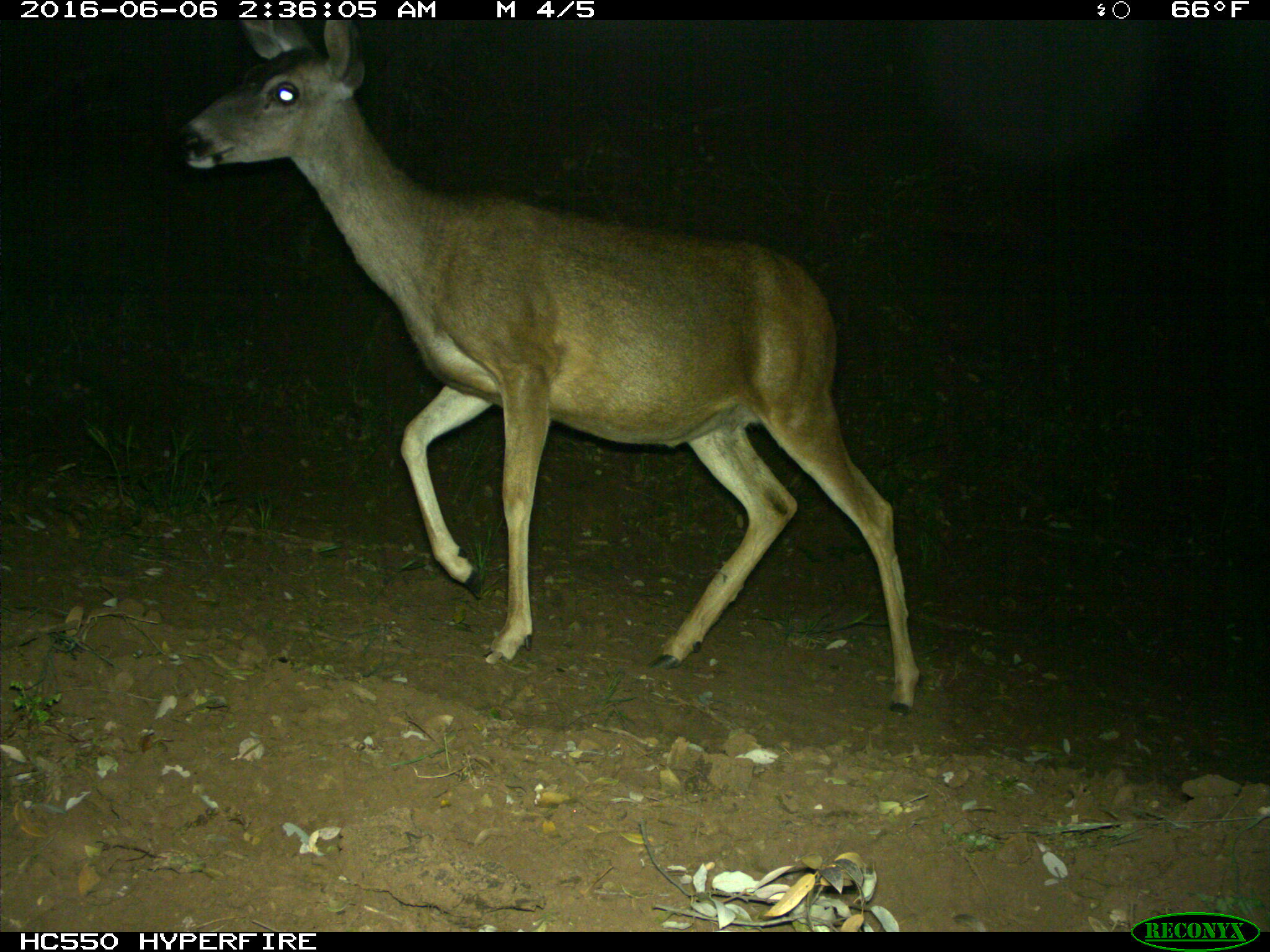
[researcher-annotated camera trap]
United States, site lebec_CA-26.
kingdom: Animalia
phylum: Chordata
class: Mammalia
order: Artiodactyla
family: Cervidae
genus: Odocoileus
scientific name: Odocoileus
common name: deer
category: unidentified deer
Unidentified deer (deer) (Odocoileus).